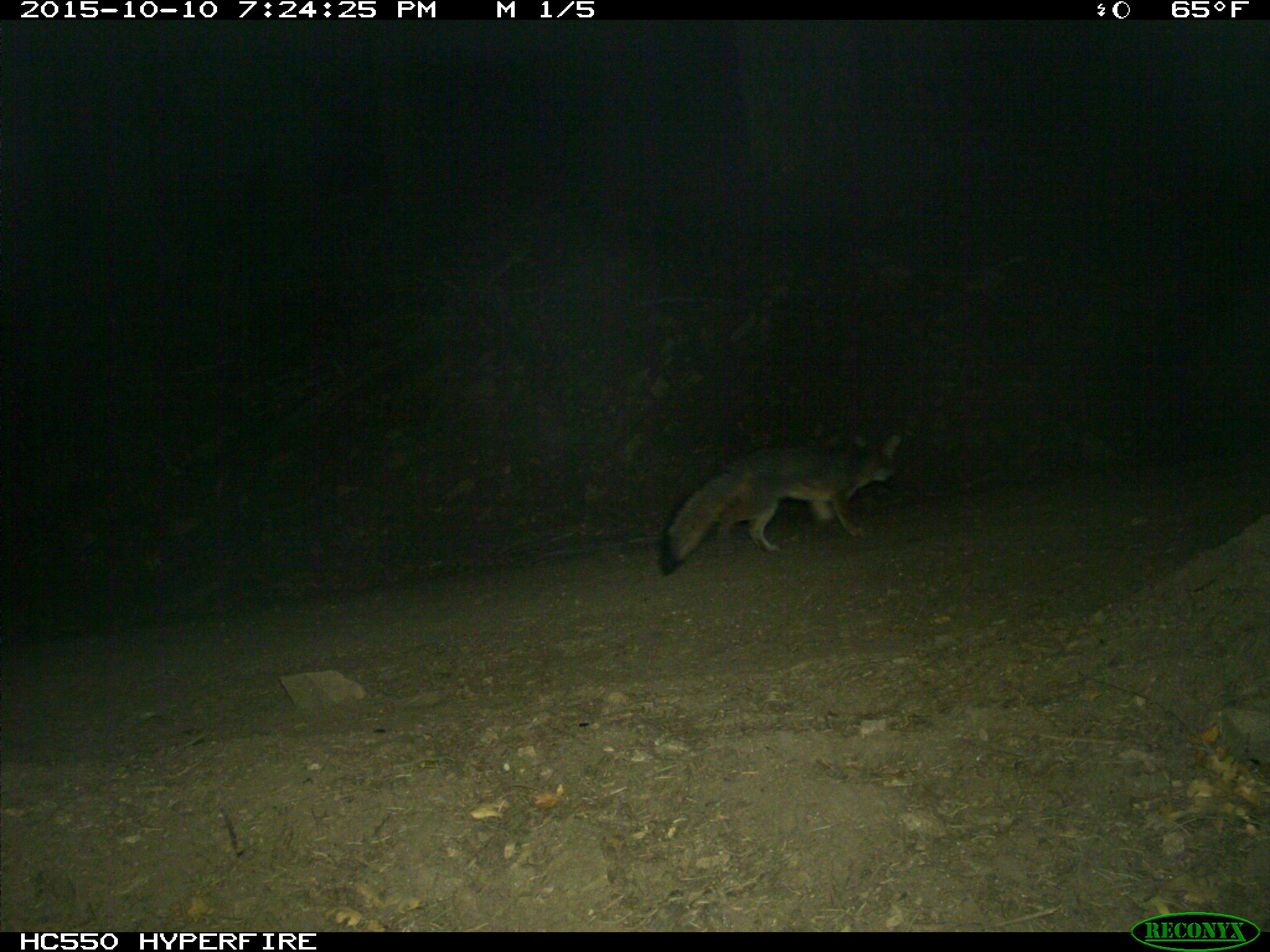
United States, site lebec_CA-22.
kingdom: Animalia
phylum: Chordata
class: Mammalia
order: Carnivora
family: Canidae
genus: Urocyon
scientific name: Urocyon cinereoargenteus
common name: gray fox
Urocyon cinereoargenteus (gray fox).